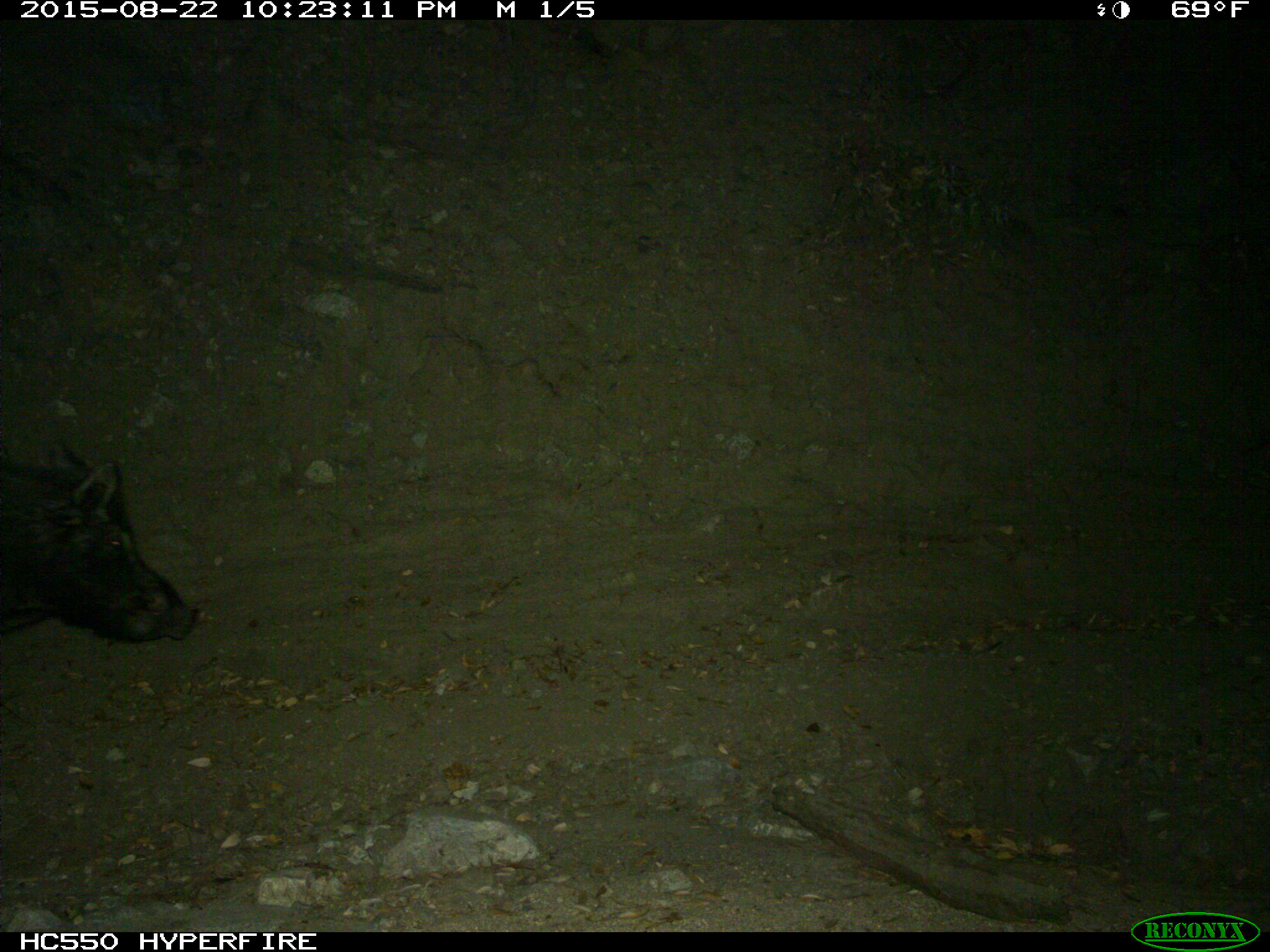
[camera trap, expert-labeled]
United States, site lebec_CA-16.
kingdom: Animalia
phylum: Chordata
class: Mammalia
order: Artiodactyla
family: Suidae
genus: Sus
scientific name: Sus scrofa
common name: wild boar